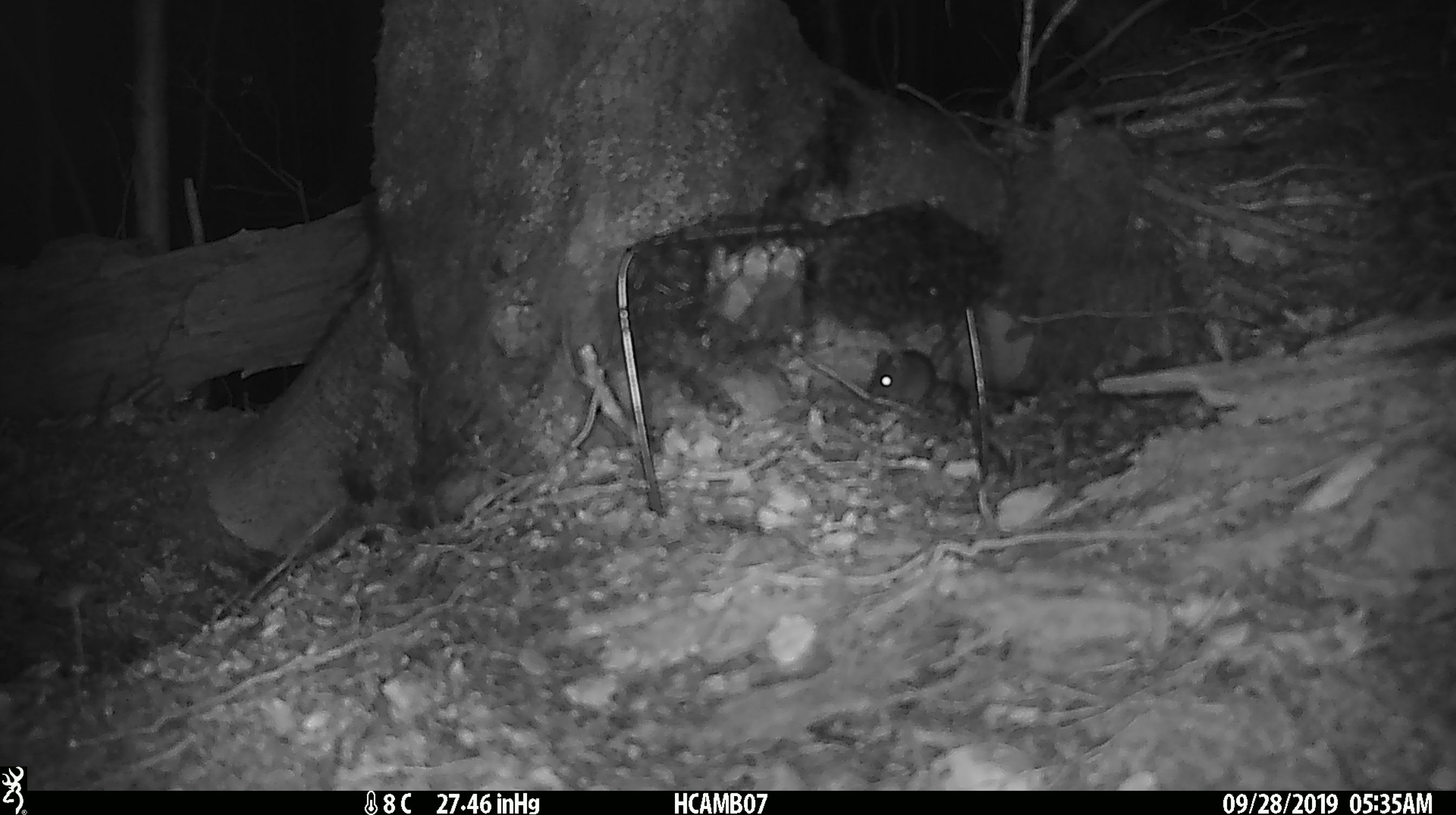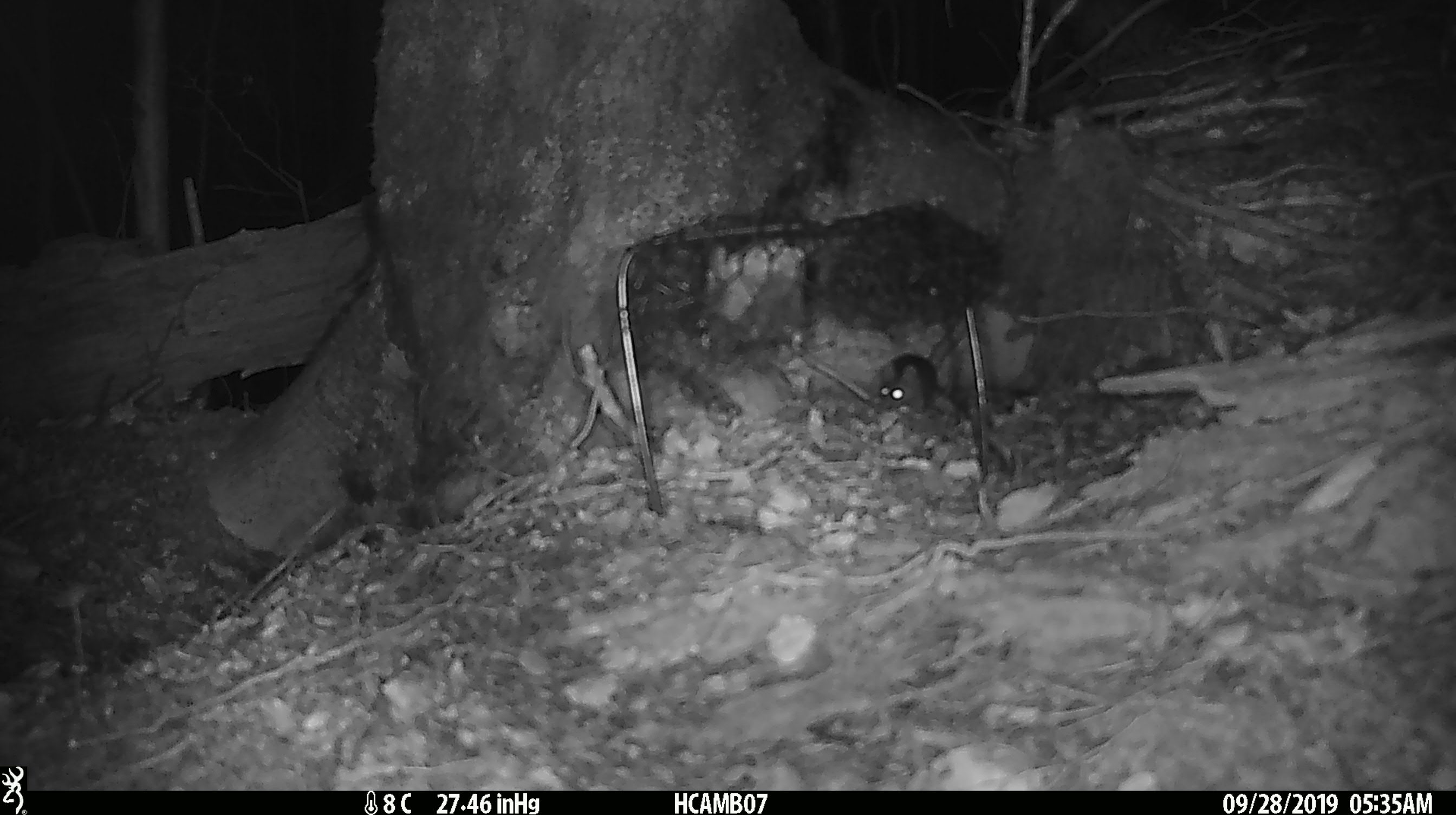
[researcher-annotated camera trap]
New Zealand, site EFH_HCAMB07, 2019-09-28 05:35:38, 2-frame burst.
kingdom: Animalia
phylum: Chordata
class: Mammalia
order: Rodentia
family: Muridae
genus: Mus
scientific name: Mus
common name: mouse